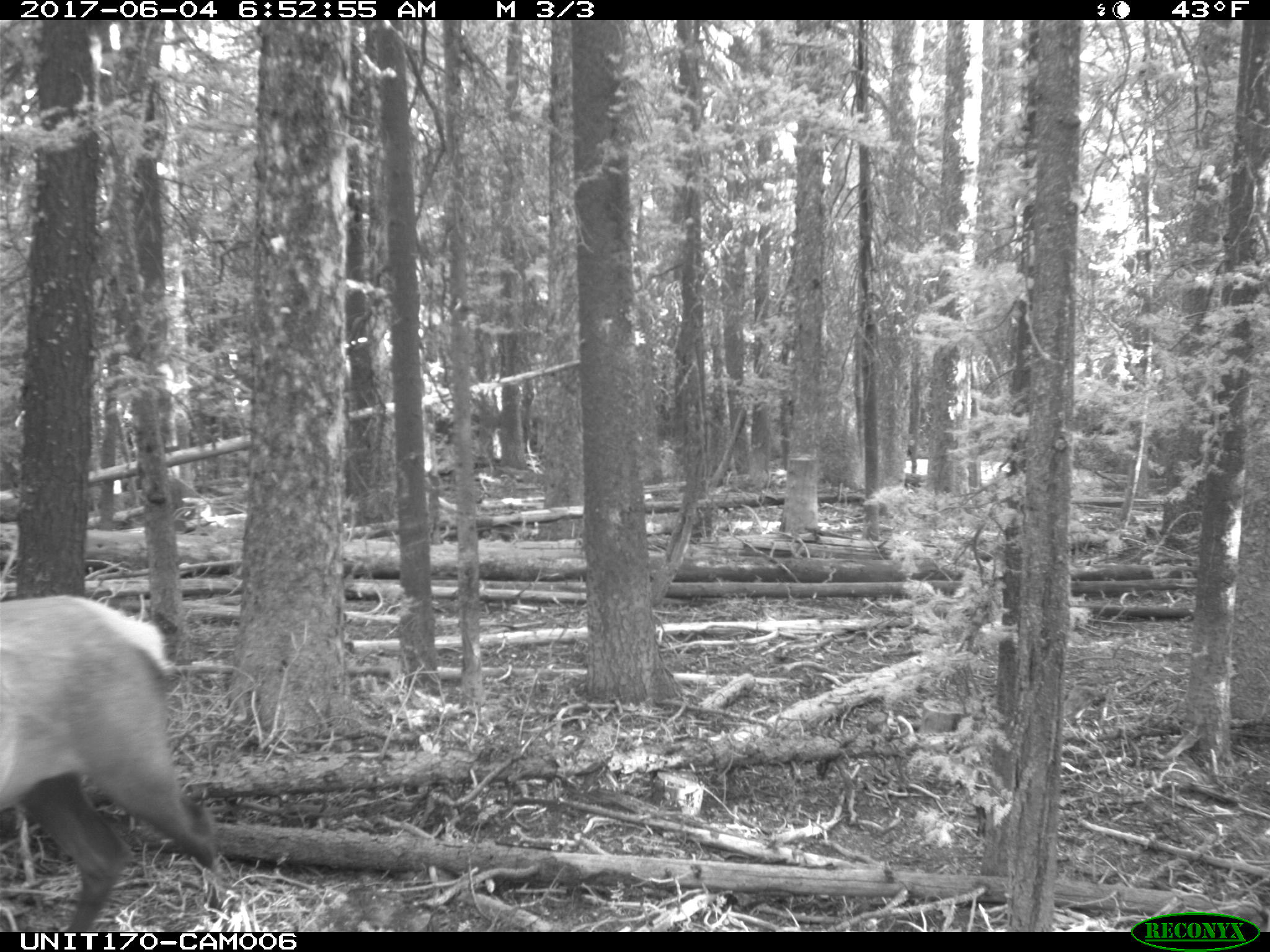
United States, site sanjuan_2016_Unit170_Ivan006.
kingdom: Animalia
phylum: Chordata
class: Mammalia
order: Artiodactyla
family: Cervidae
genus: Cervus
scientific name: Cervus elaphus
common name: red deer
Cervus elaphus (red deer).